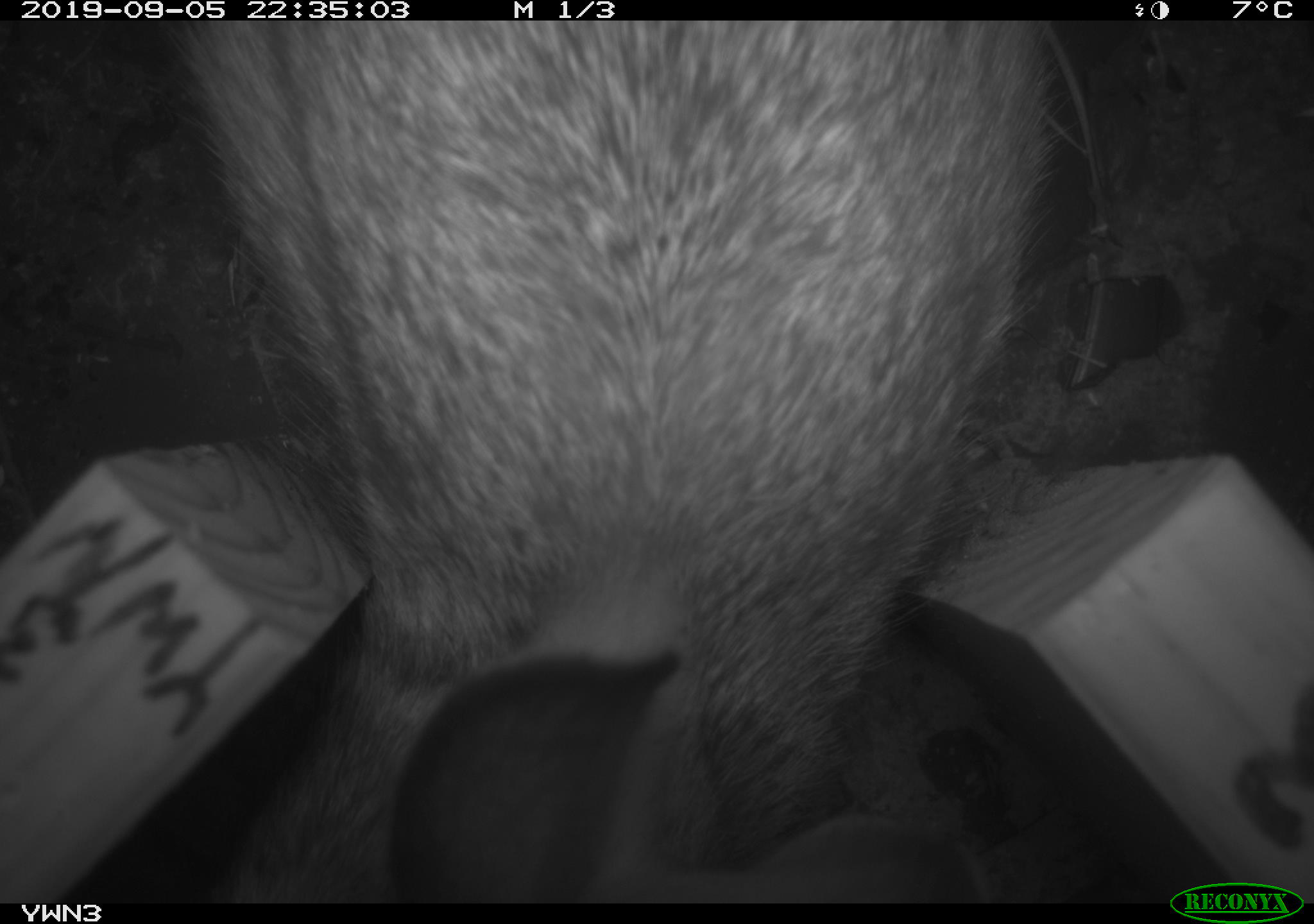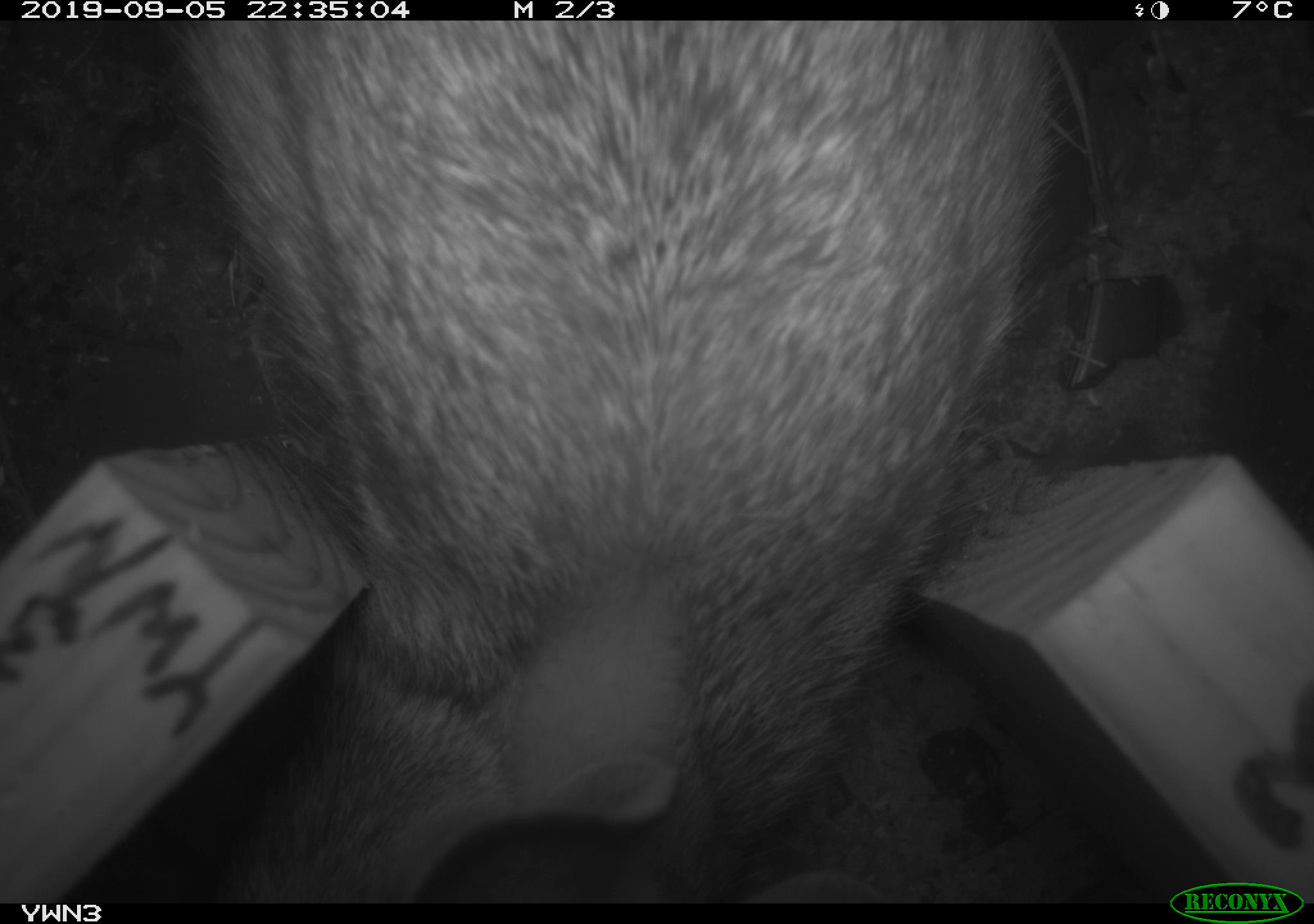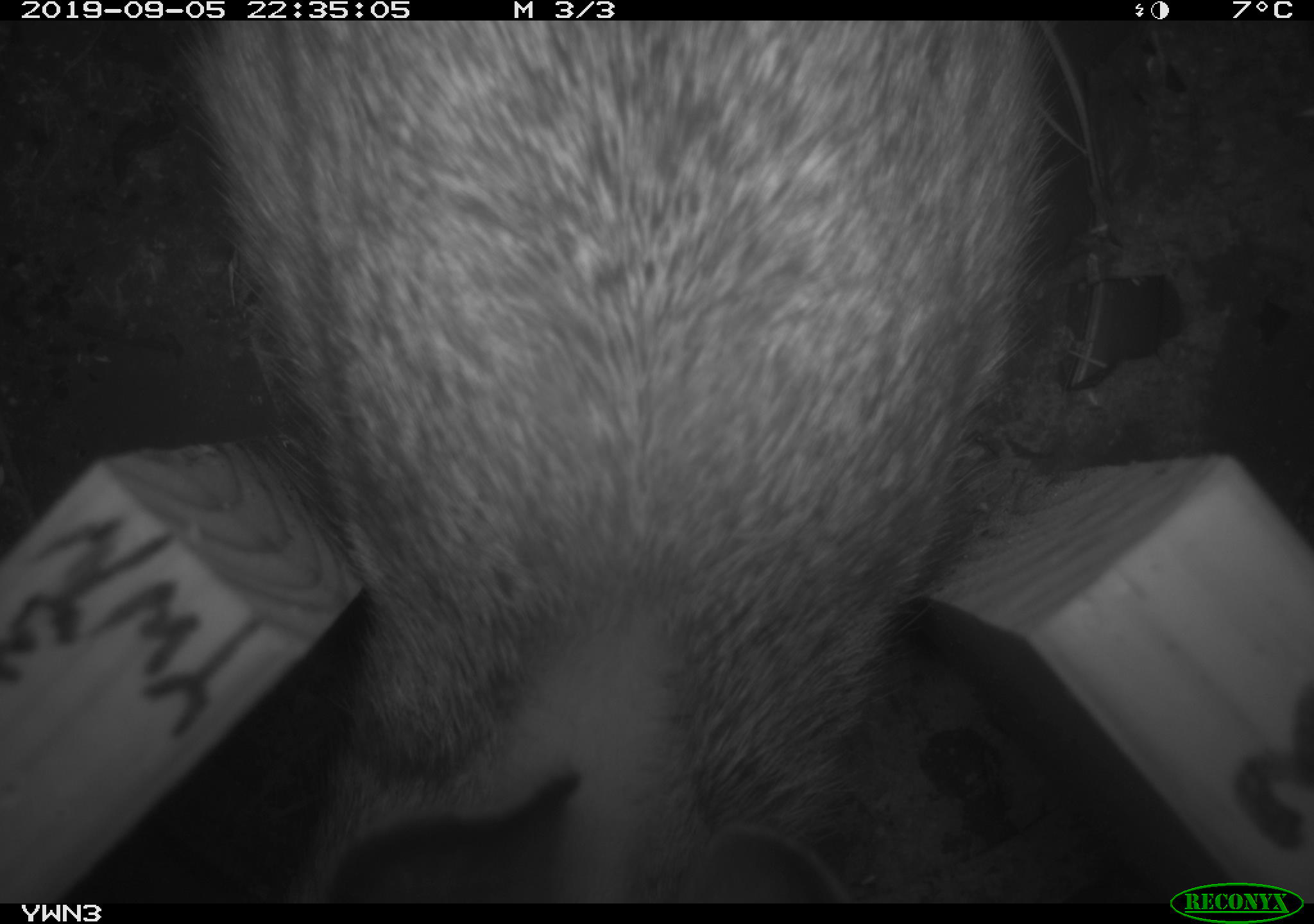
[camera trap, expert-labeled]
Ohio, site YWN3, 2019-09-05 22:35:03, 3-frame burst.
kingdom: Animalia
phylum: Chordata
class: Mammalia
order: Lagomorpha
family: Leporidae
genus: Sylvilagus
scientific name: Sylvilagus floridanus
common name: eastern cottontail